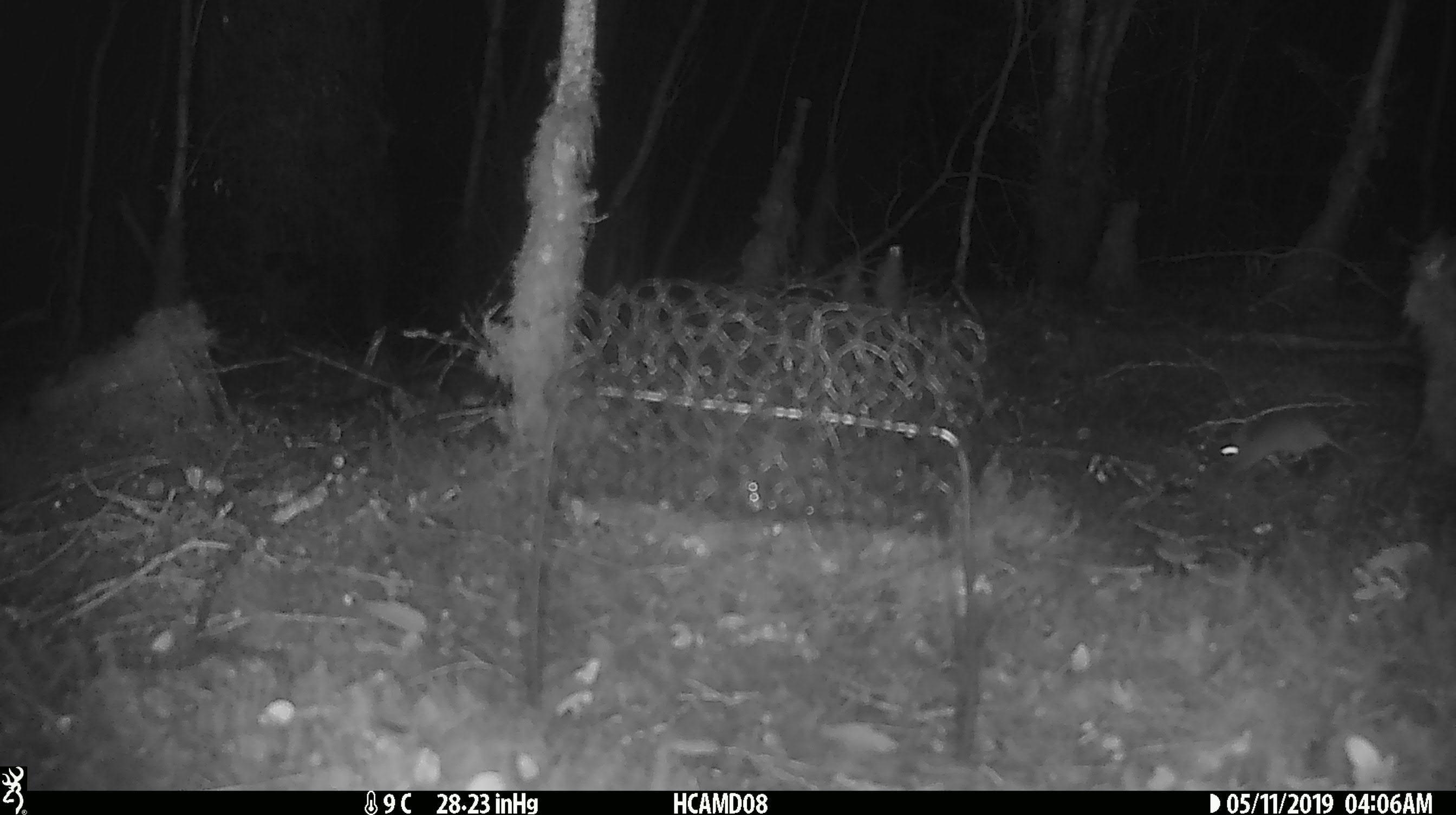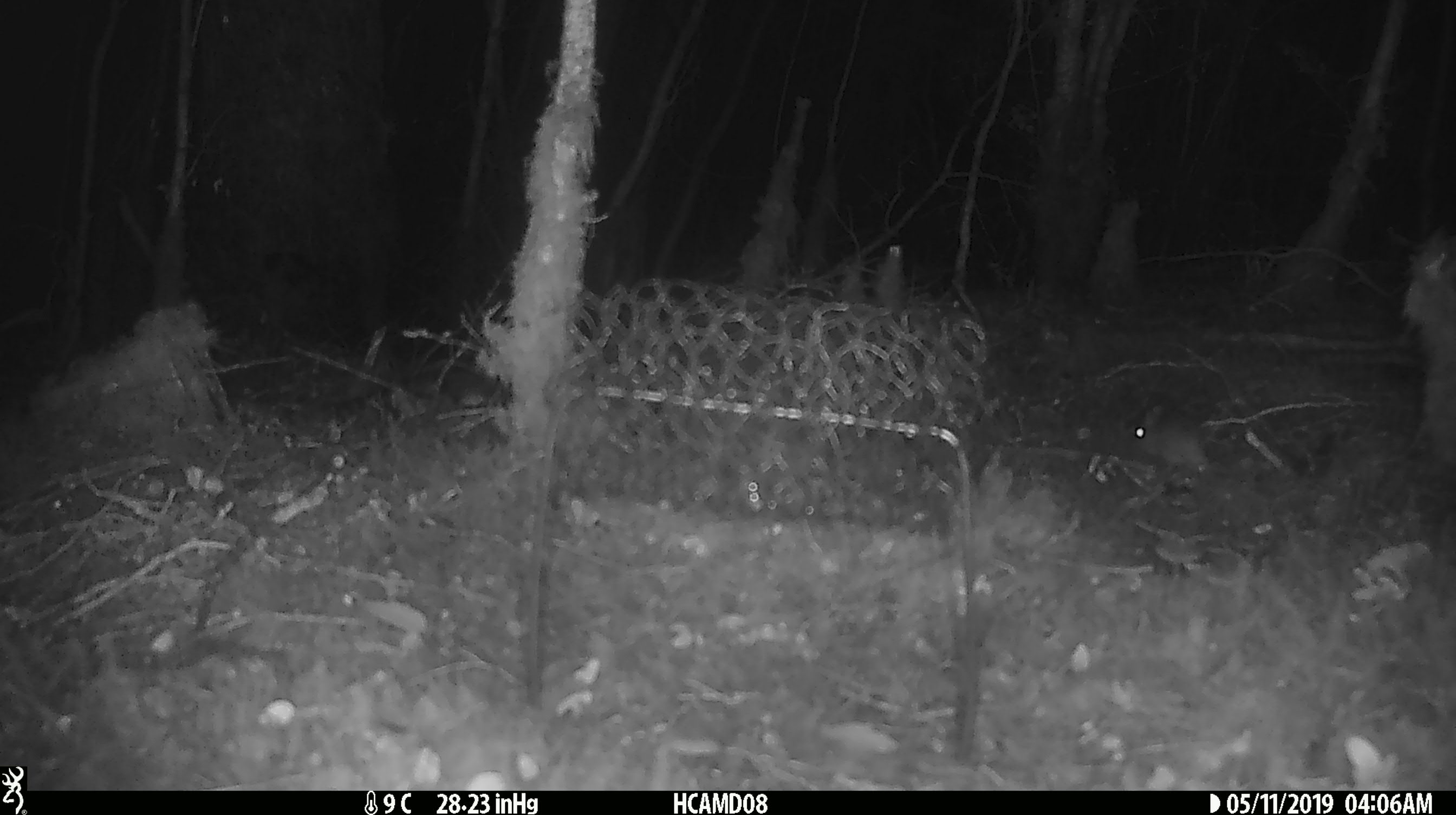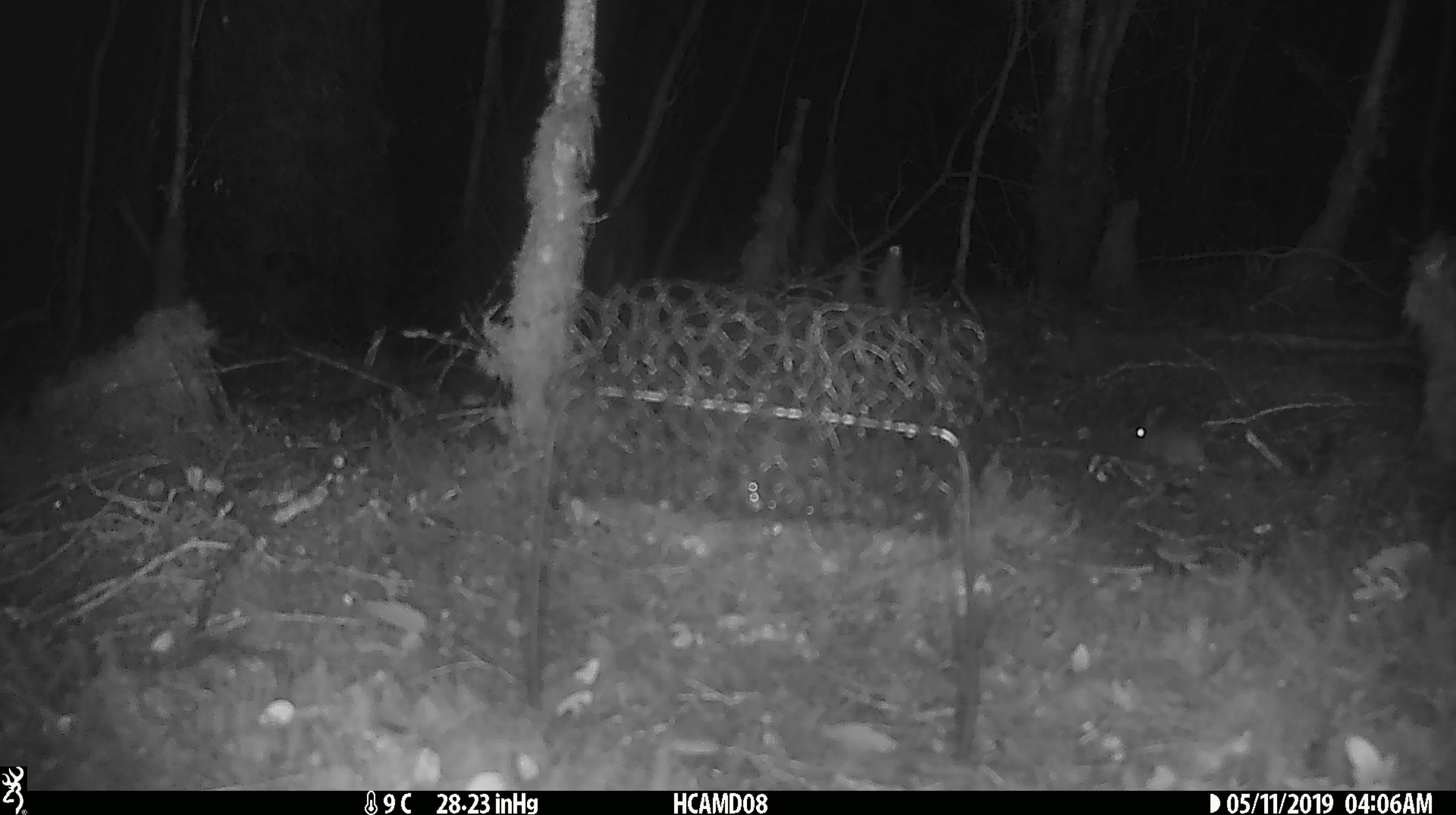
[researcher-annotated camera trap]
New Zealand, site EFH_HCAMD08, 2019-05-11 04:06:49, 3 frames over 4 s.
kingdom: Animalia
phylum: Chordata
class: Mammalia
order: Rodentia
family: Muridae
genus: Mus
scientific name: Mus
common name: mouse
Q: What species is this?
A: Mouse (Mus).